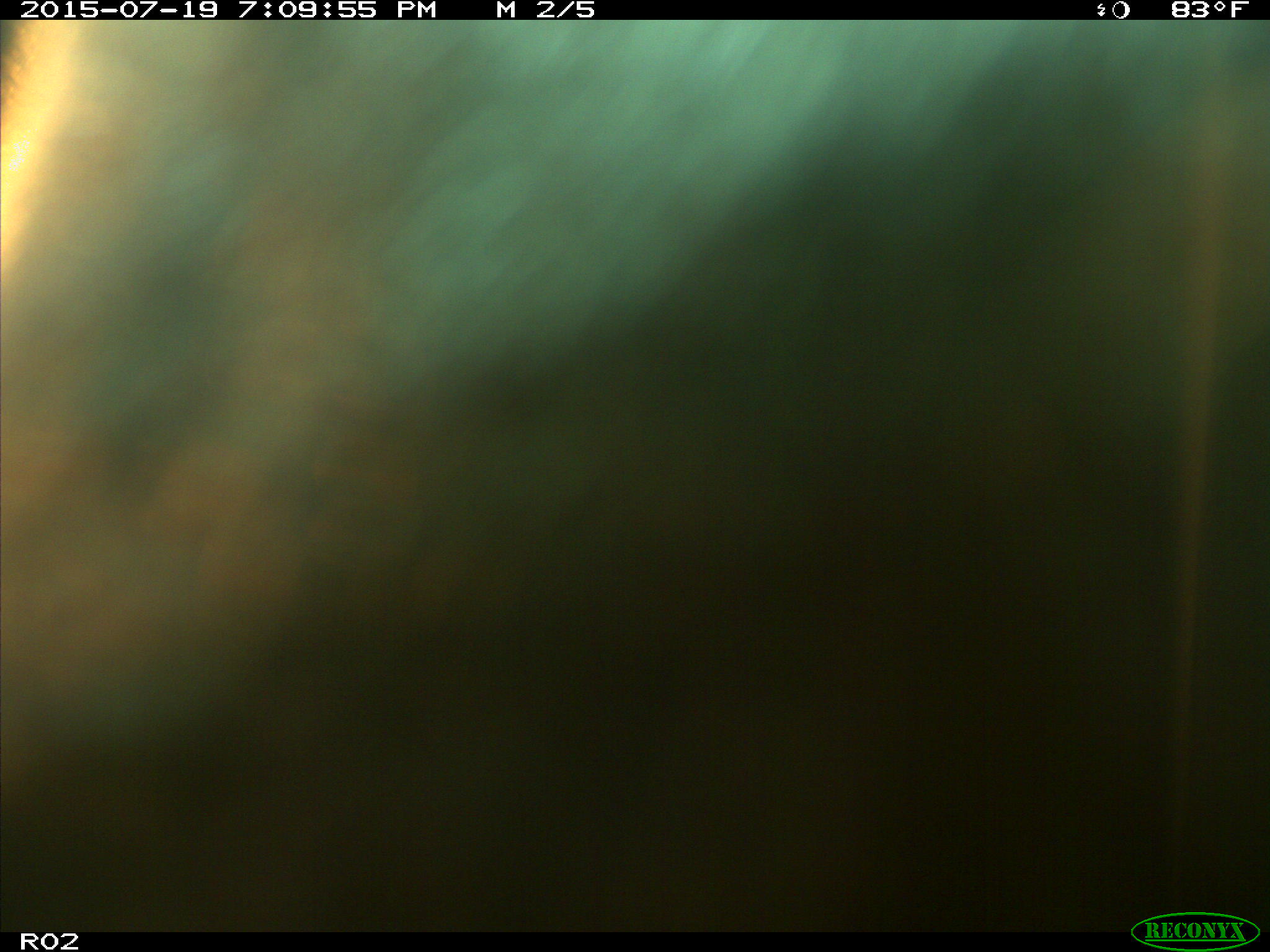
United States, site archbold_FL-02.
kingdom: Animalia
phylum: Chordata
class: Mammalia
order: Artiodactyla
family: Bovidae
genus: Bos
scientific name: Bos taurus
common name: domestic cow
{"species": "Bos taurus (domestic cow)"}